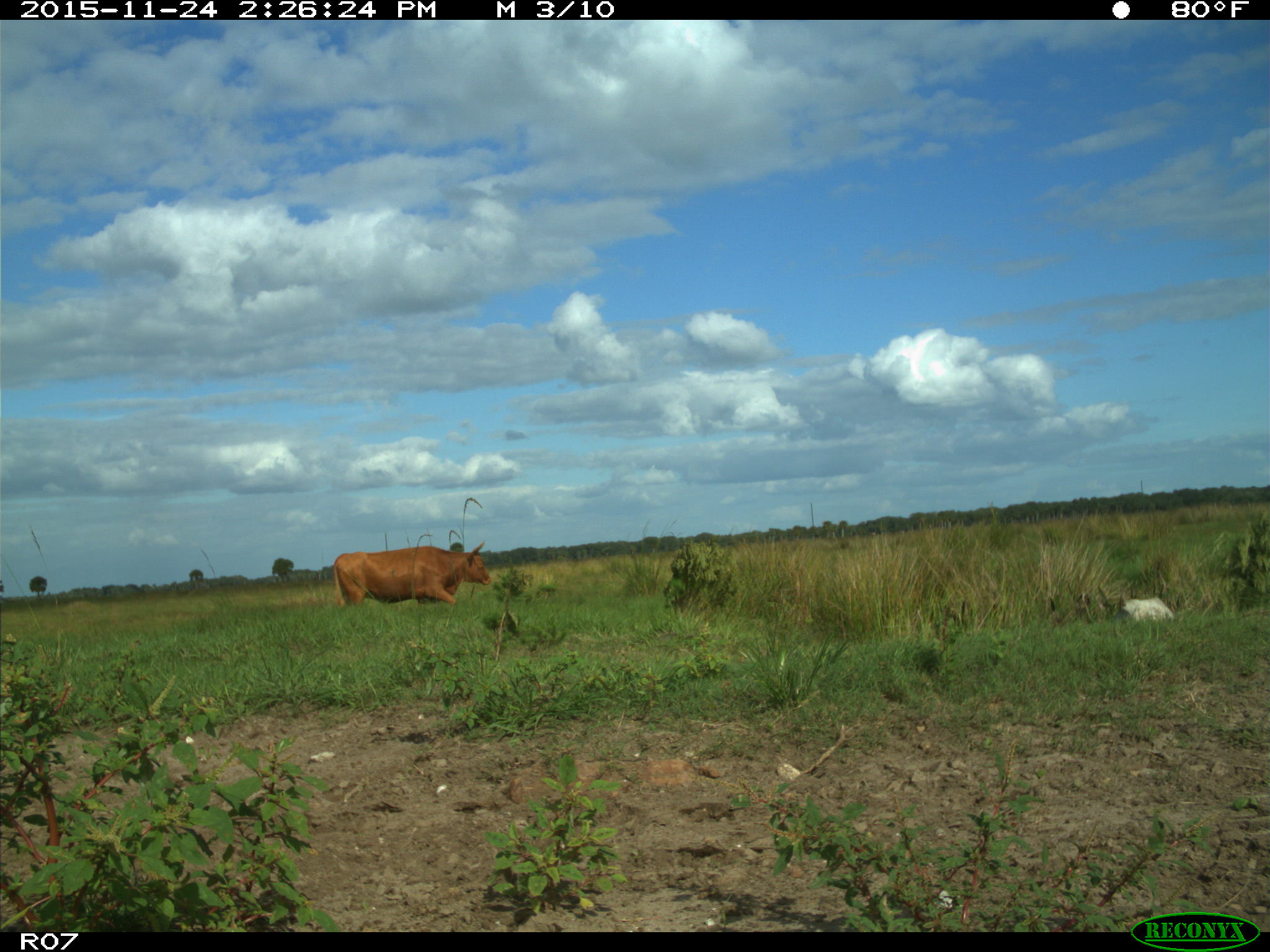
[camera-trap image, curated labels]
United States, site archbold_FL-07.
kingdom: Animalia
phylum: Chordata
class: Mammalia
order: Artiodactyla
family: Bovidae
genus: Bos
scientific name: Bos taurus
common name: domestic cow